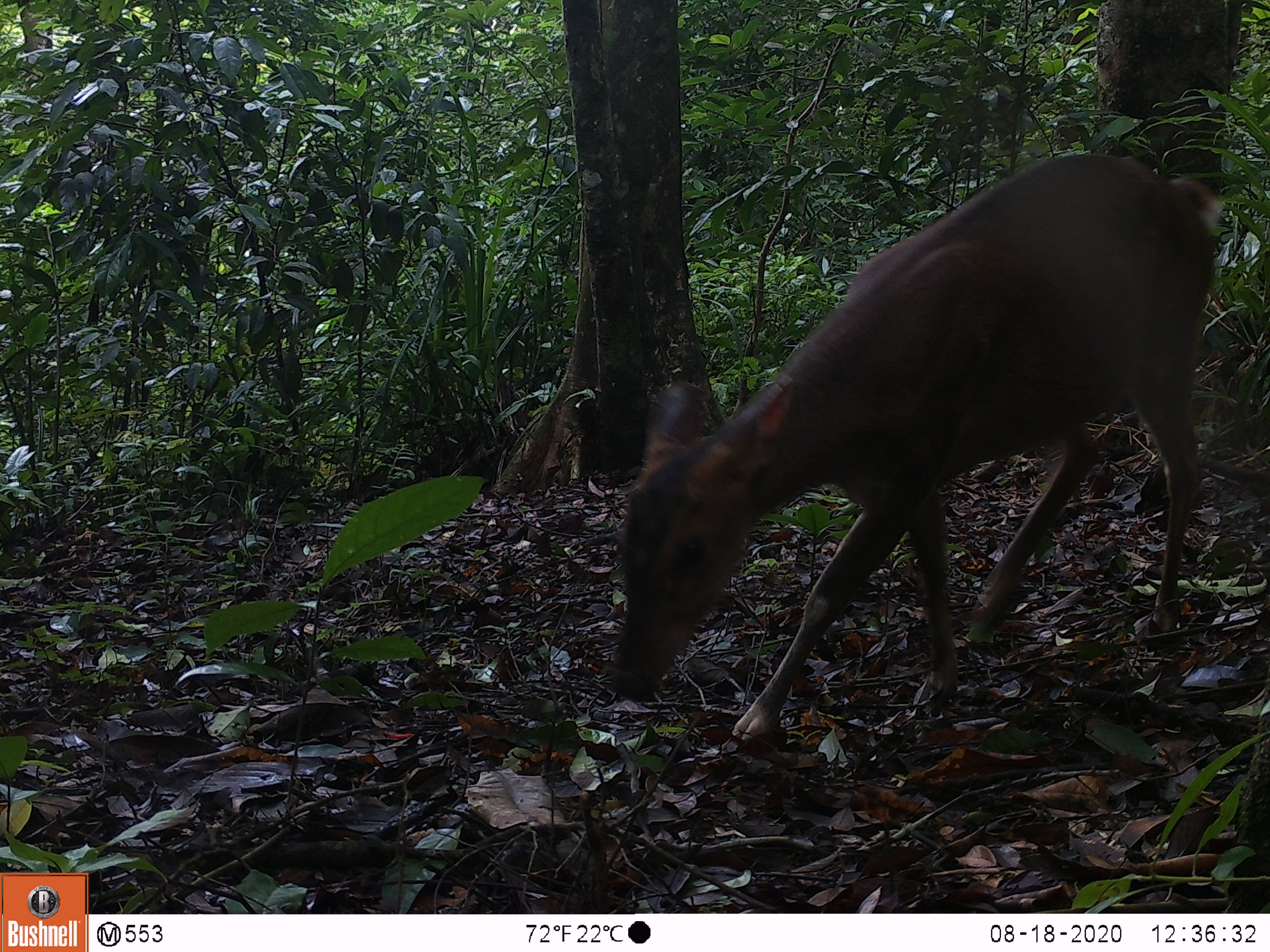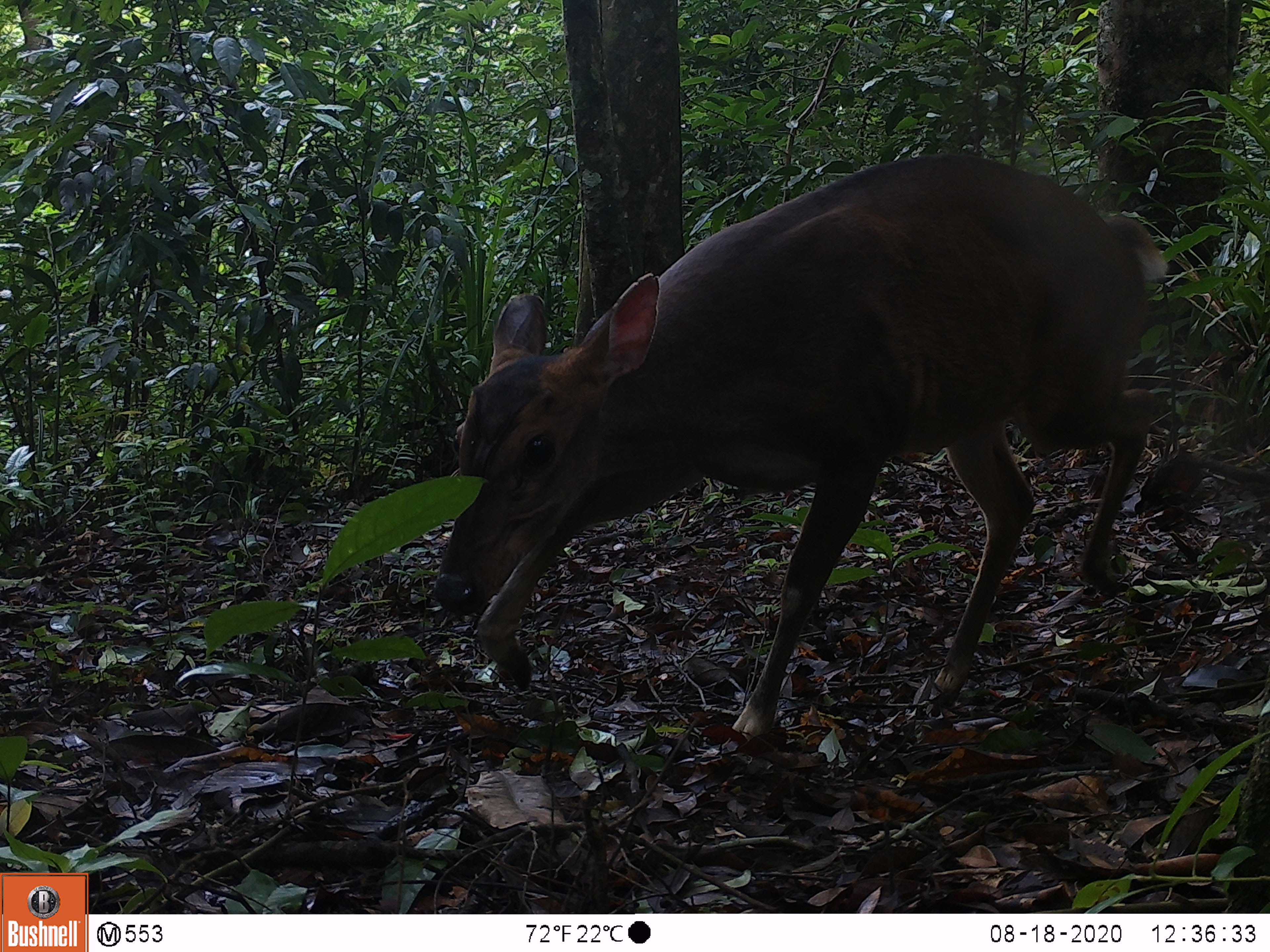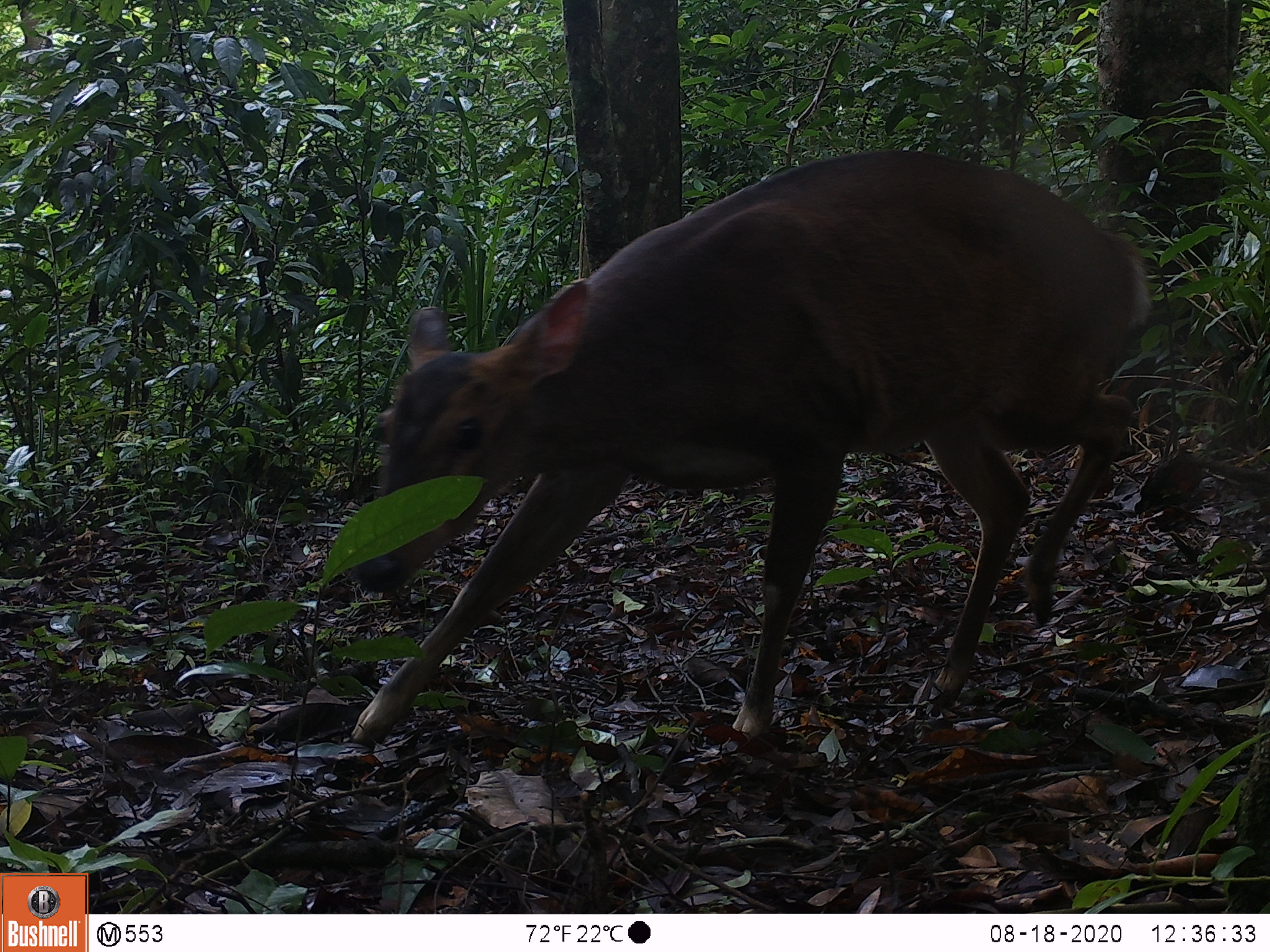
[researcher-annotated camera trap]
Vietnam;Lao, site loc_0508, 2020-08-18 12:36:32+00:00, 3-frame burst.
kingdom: Animalia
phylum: Chordata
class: Mammalia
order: Artiodactyla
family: Cervidae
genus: Muntiacus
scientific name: Muntiacus vuquangensis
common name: large-antlered muntjac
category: large antlered muntjac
Large antlered muntjac (large-antlered muntjac) (Muntiacus vuquangensis). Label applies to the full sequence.